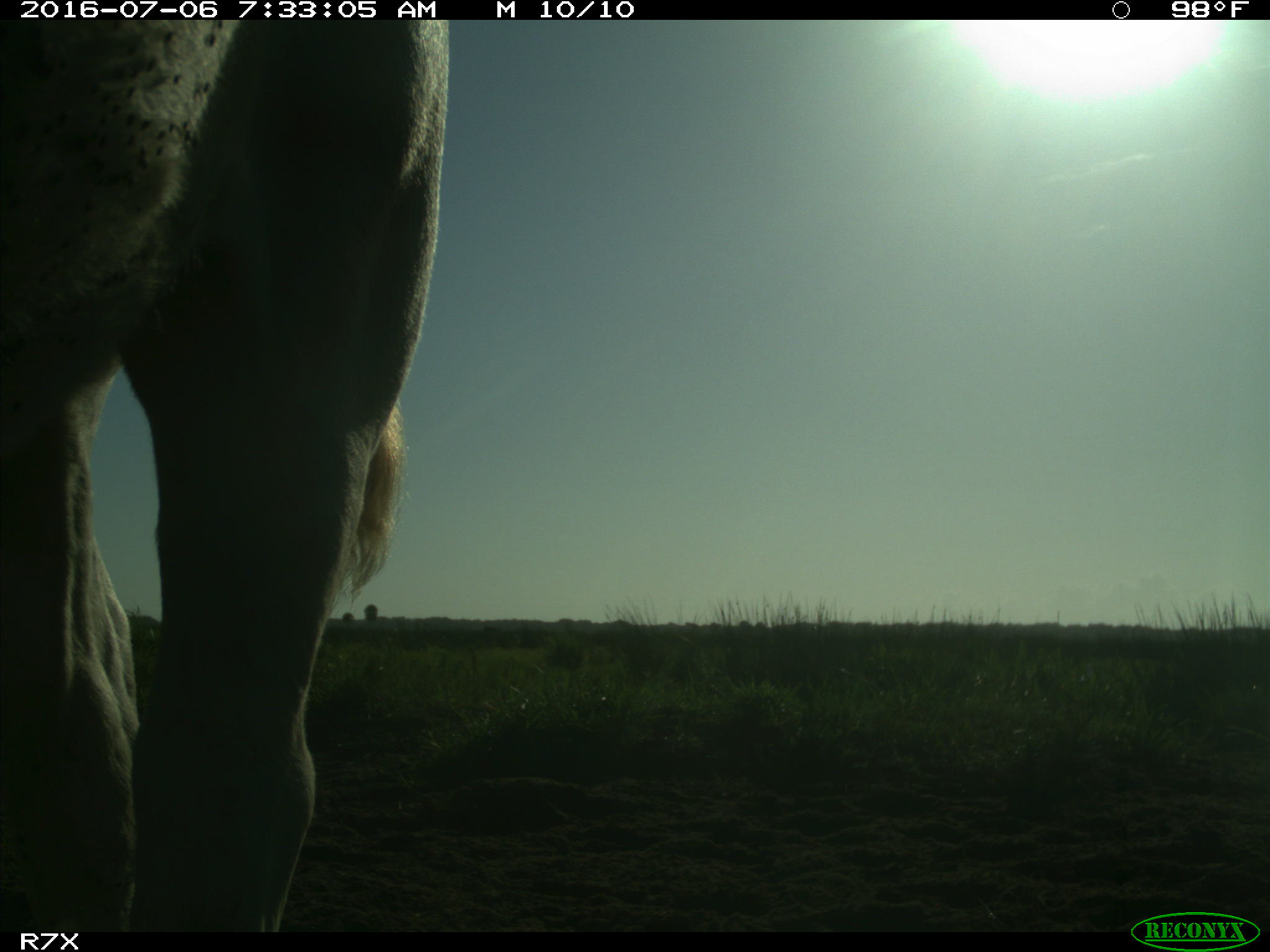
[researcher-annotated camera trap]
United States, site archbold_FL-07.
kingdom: Animalia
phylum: Chordata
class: Mammalia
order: Artiodactyla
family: Bovidae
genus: Bos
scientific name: Bos taurus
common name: domestic cow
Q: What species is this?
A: Bos taurus (domestic cow).